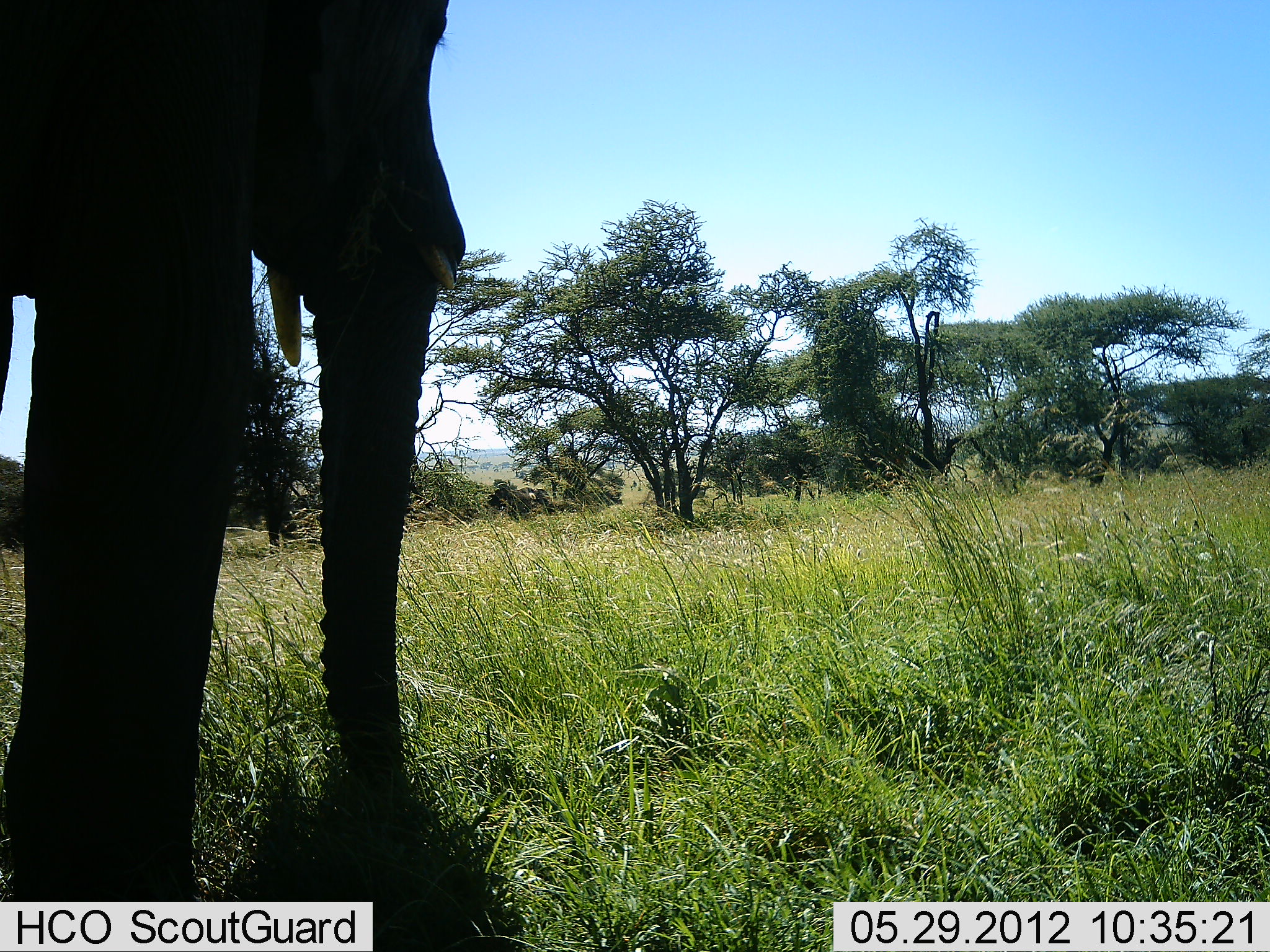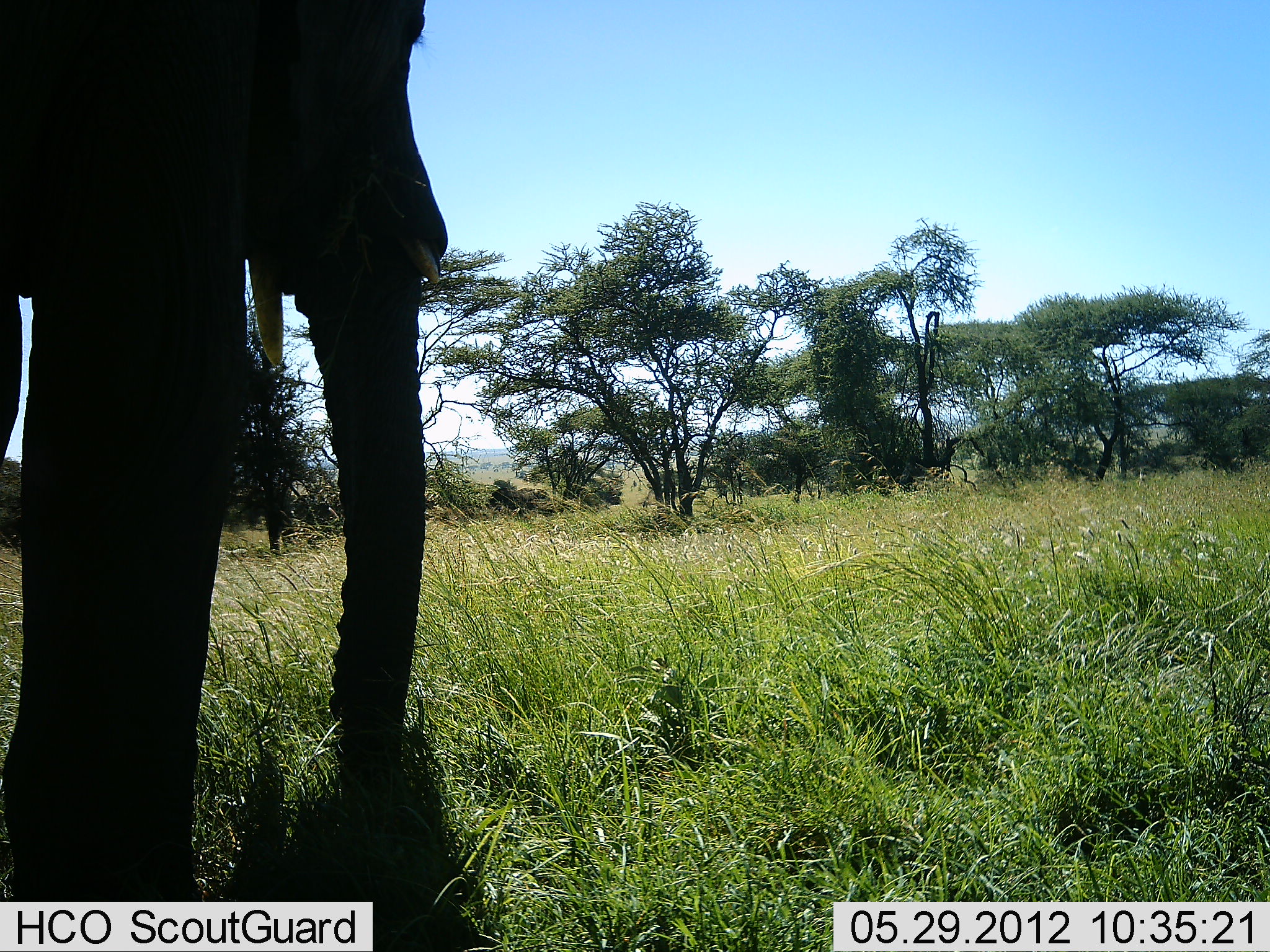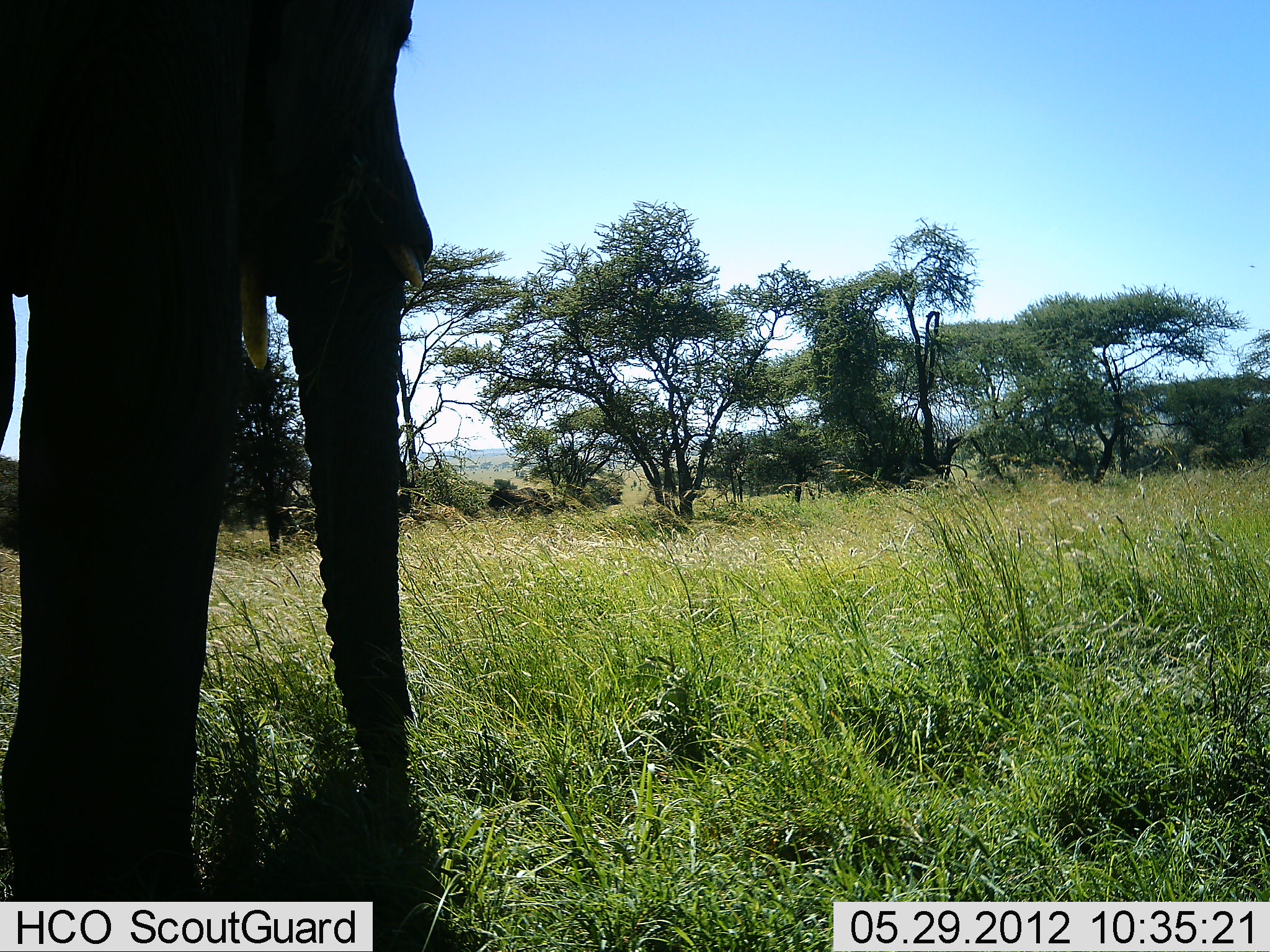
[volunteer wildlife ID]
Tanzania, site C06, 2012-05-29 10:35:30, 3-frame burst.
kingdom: Animalia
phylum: Chordata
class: Mammalia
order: Proboscidea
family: Elephantidae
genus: Loxodonta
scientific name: Loxodonta africana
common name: african bush elephant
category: elephant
Elephant (african bush elephant) (Loxodonta africana), count 1. Behavior (volunteer vote fractions): standing 80%, resting 0%, moving 0%, interacting 0%. Young present (vote fraction): 0%. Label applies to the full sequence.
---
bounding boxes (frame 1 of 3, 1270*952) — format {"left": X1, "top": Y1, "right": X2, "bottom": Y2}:
animal: {"left": 0, "top": 0, "right": 467, "bottom": 901}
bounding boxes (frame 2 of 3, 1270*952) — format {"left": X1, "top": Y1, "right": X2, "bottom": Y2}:
animal: {"left": 0, "top": 0, "right": 450, "bottom": 901}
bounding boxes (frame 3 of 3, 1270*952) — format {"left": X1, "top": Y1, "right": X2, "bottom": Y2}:
animal: {"left": 1, "top": 0, "right": 433, "bottom": 902}